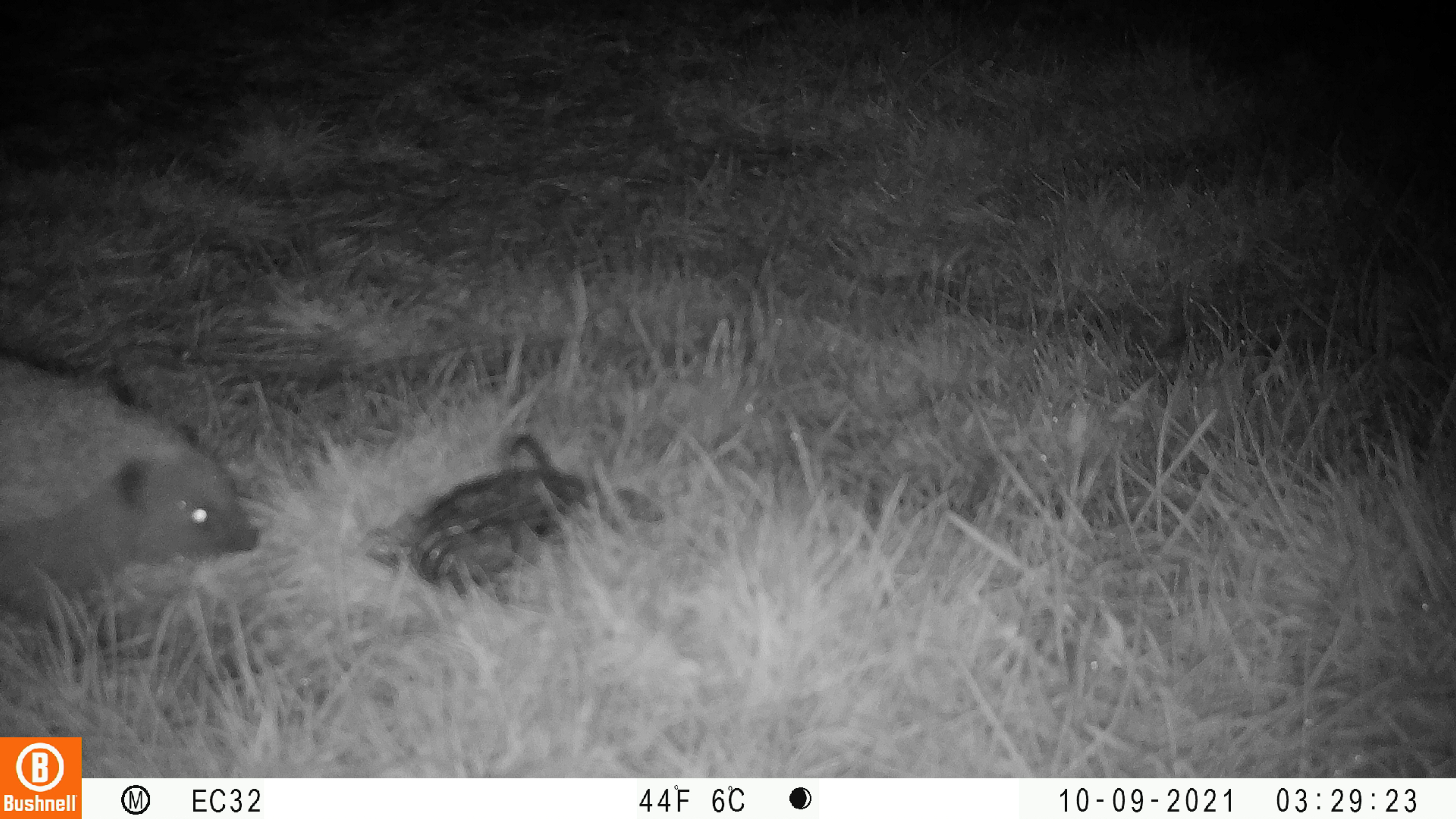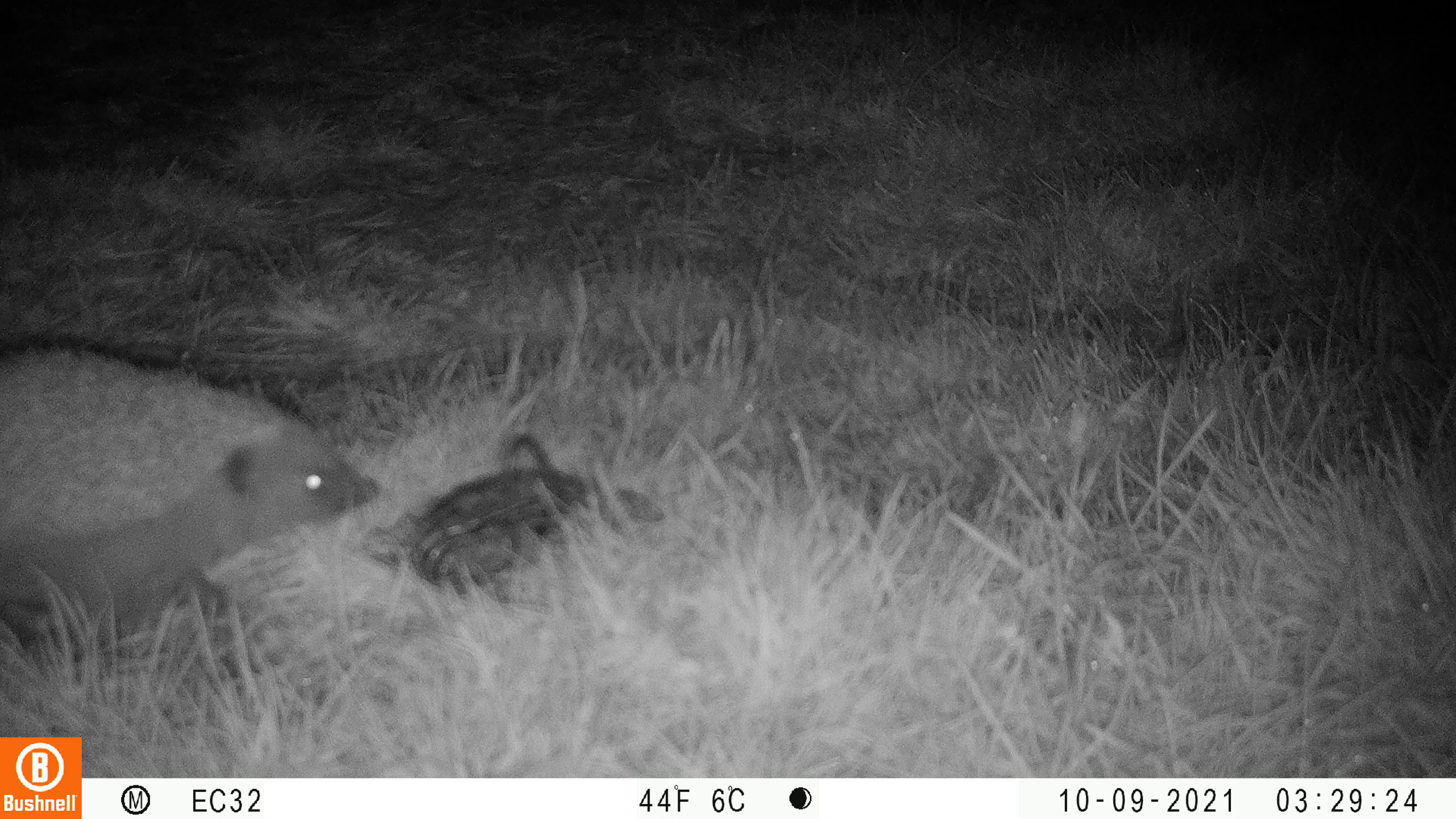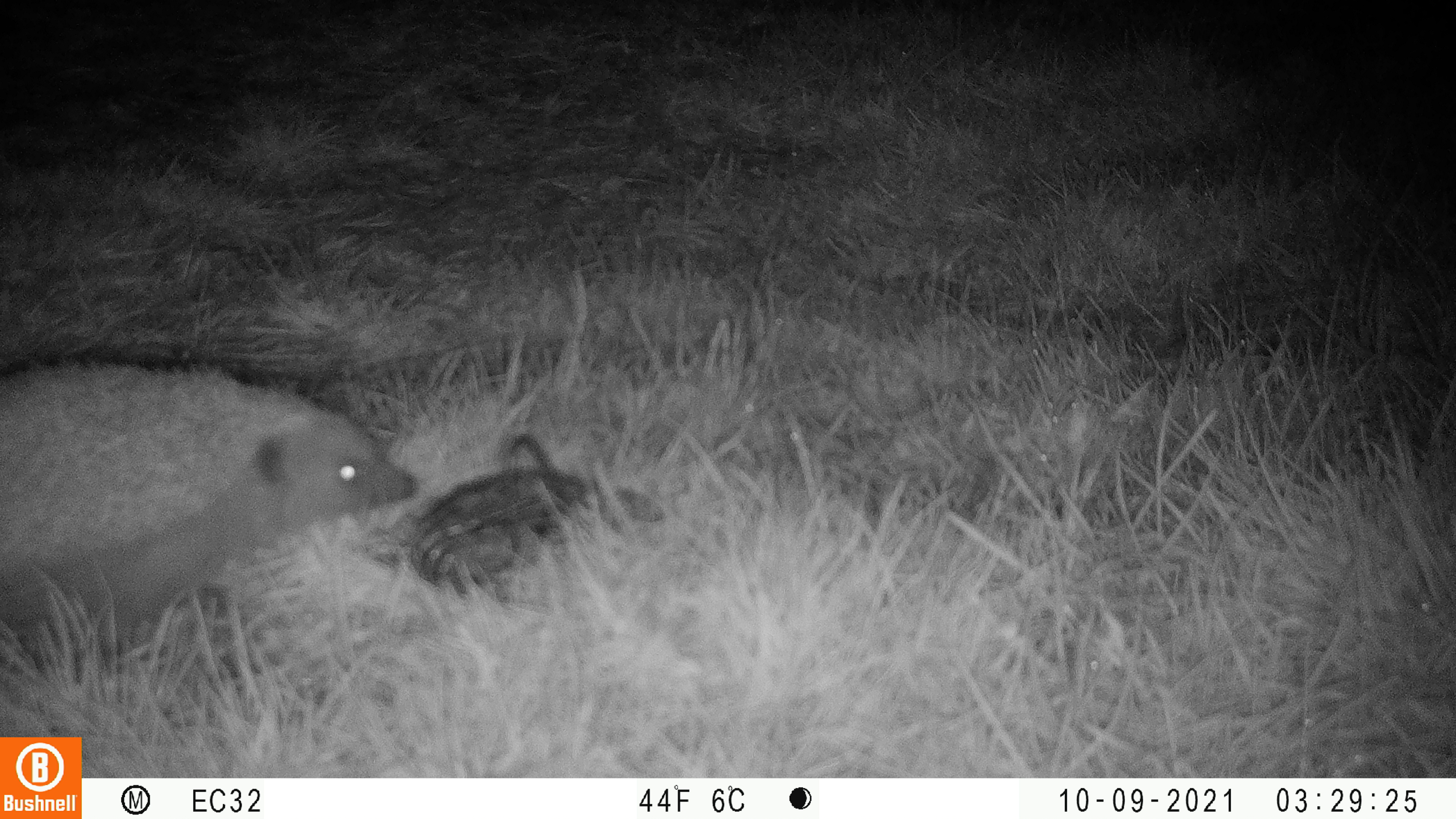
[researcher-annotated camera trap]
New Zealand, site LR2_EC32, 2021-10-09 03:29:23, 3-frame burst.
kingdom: Animalia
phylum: Chordata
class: Mammalia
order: Eulipotyphla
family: Erinaceidae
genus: Erinaceus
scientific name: Erinaceus europaeus europaeus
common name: european hedgehog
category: hedgehog